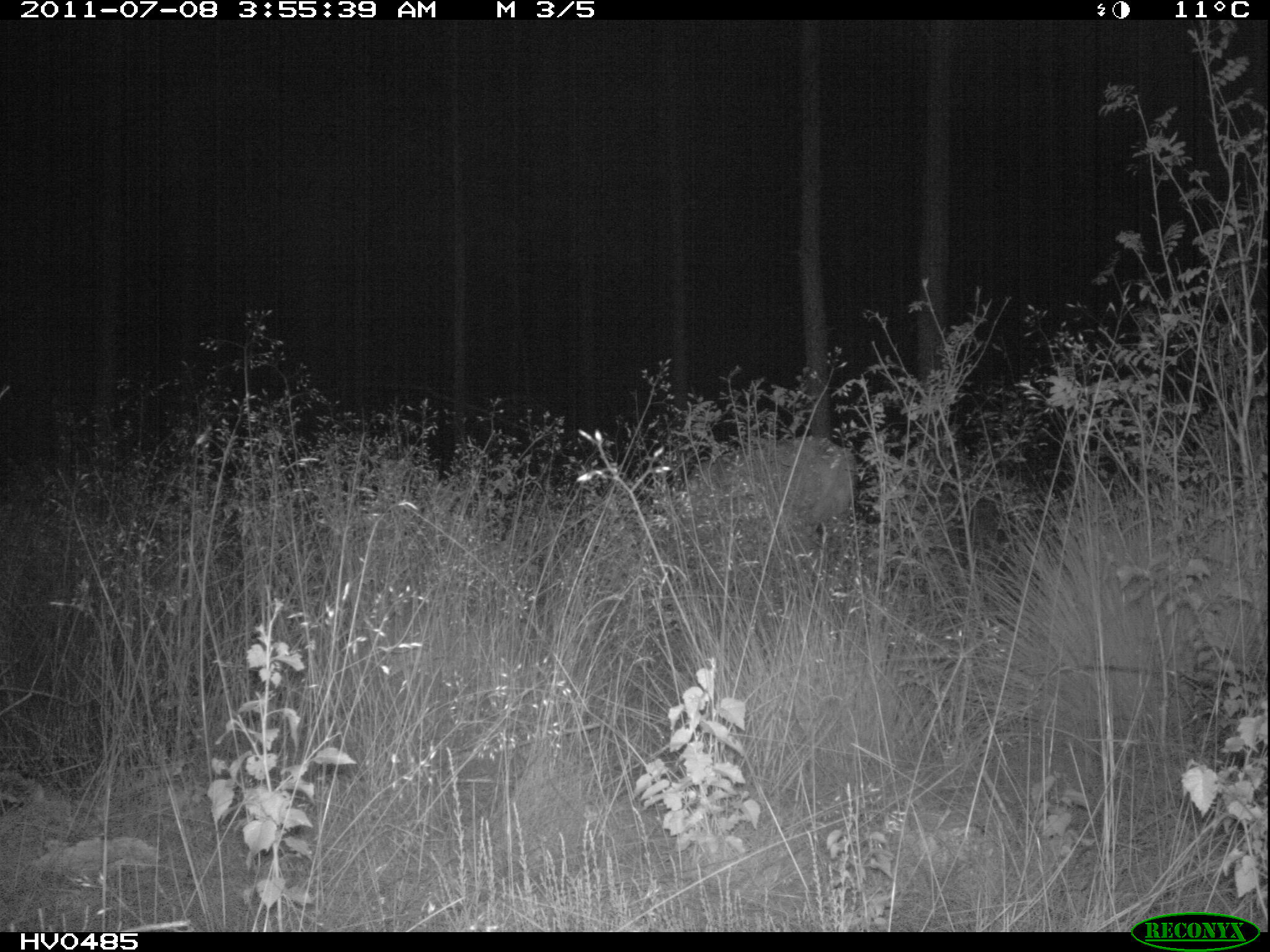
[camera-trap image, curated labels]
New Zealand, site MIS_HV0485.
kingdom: Animalia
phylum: Chordata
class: Mammalia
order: Artiodactyla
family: Cervidae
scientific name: Cervidae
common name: deer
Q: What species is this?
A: Deer (Cervidae).